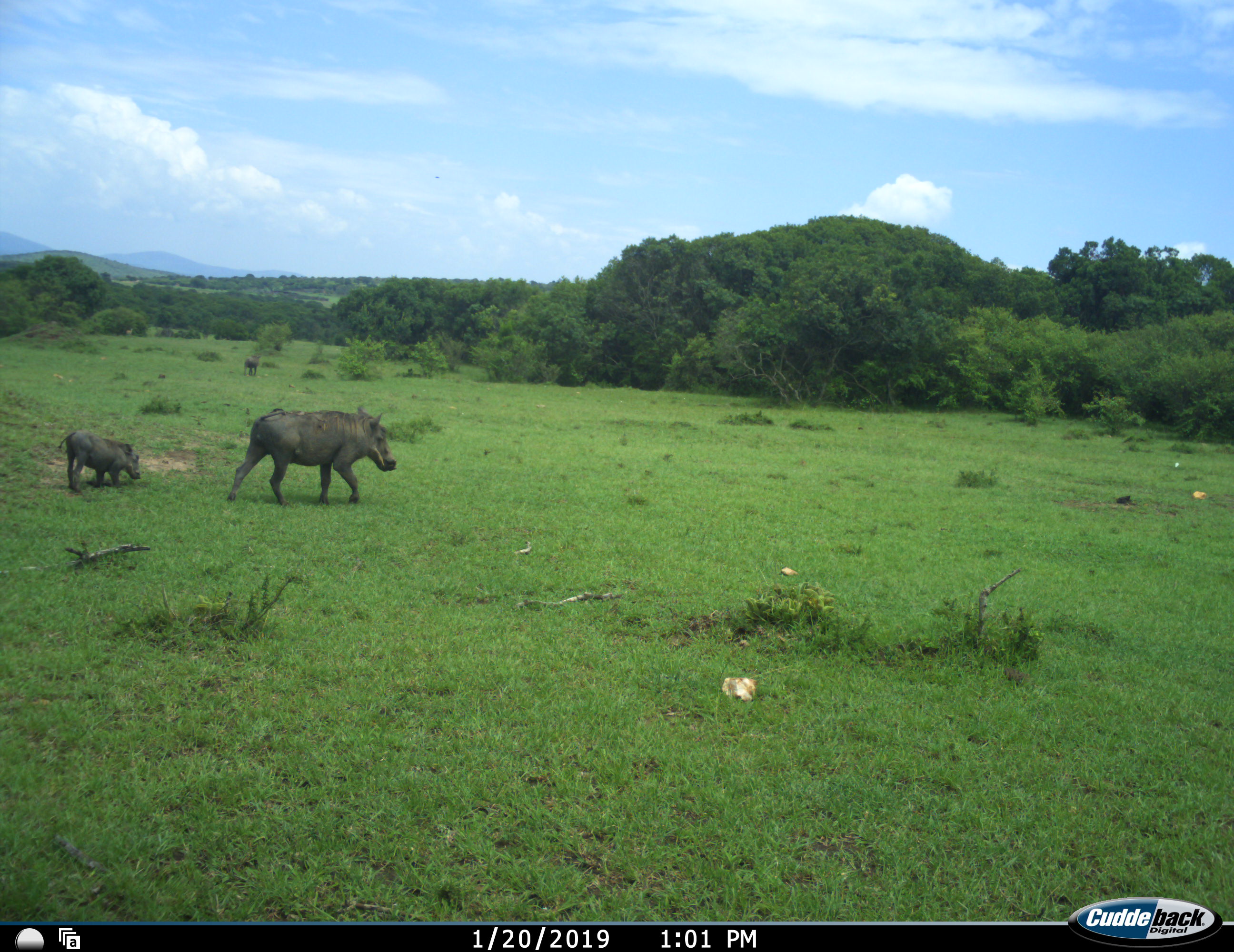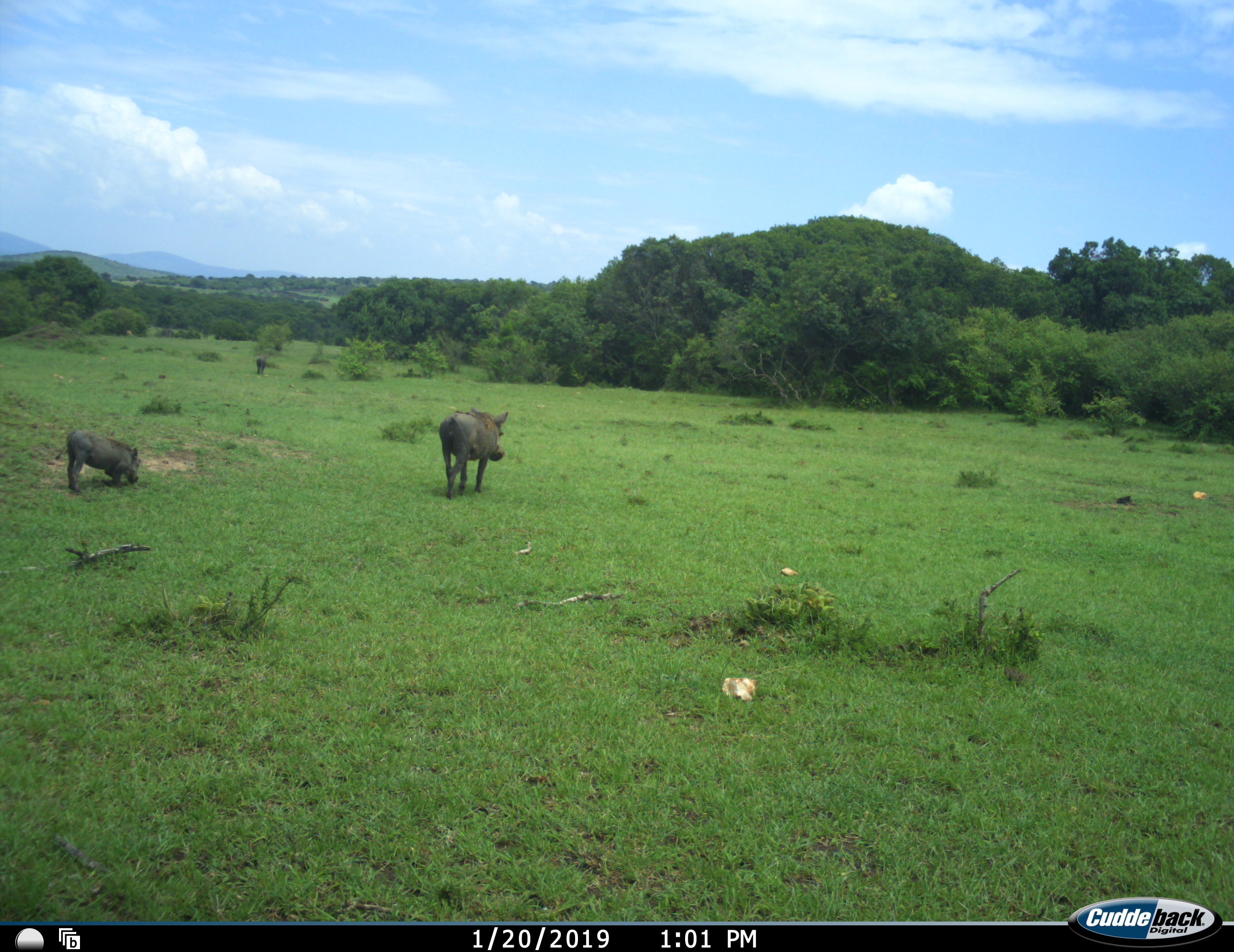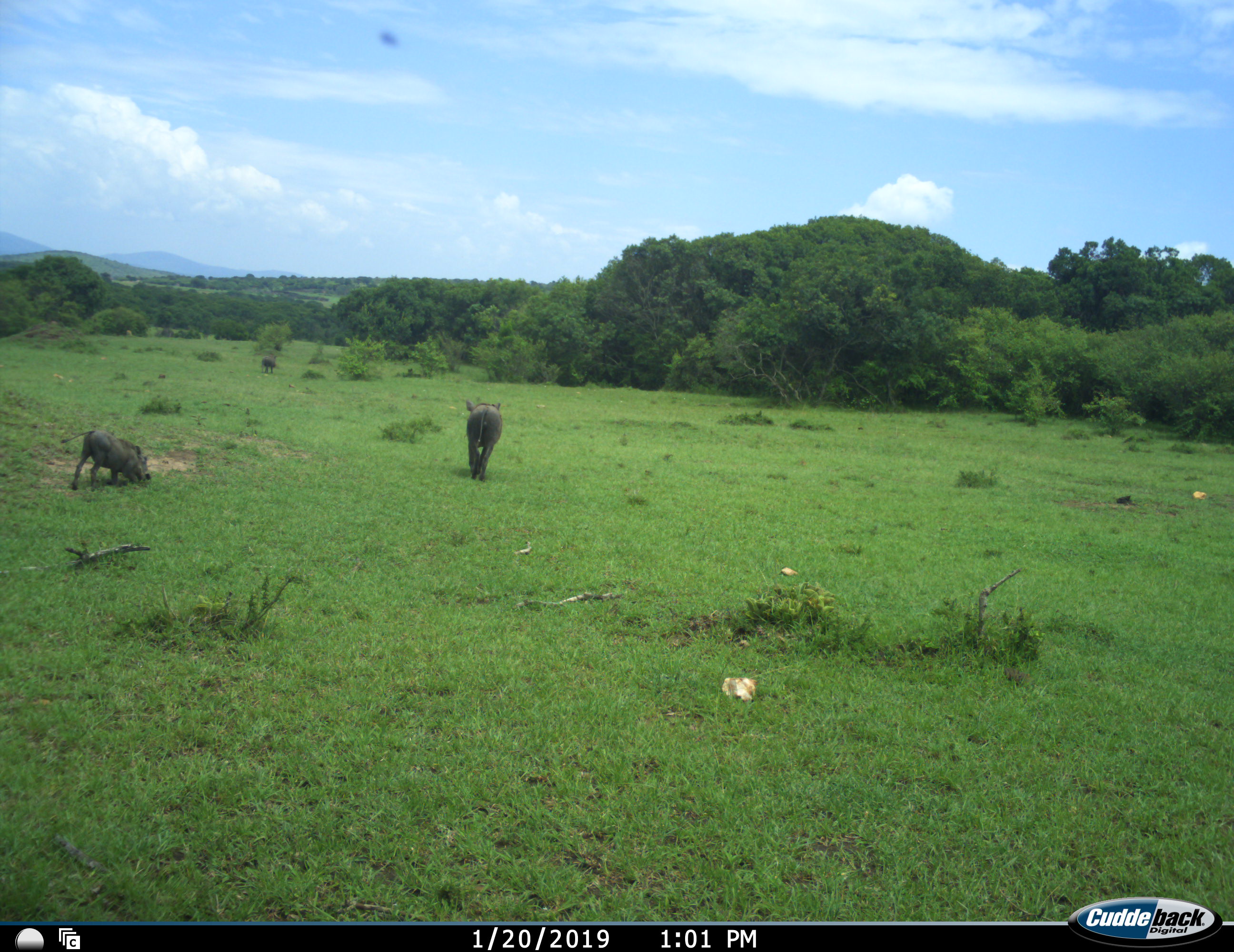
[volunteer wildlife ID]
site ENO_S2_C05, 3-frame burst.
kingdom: Animalia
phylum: Chordata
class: Mammalia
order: Artiodactyla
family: Suidae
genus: Phacochoerus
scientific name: Phacochoerus africanus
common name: warthog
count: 3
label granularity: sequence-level